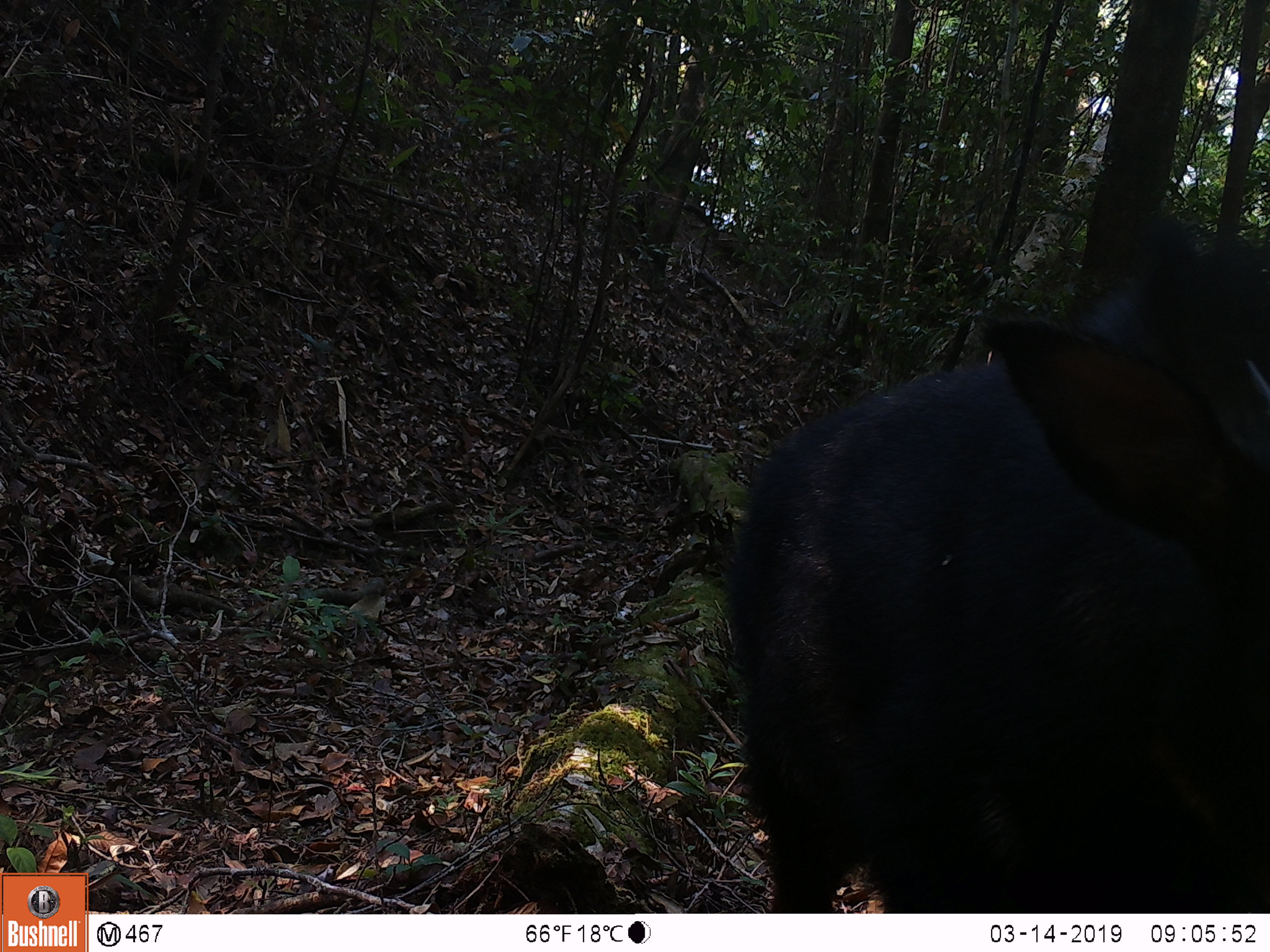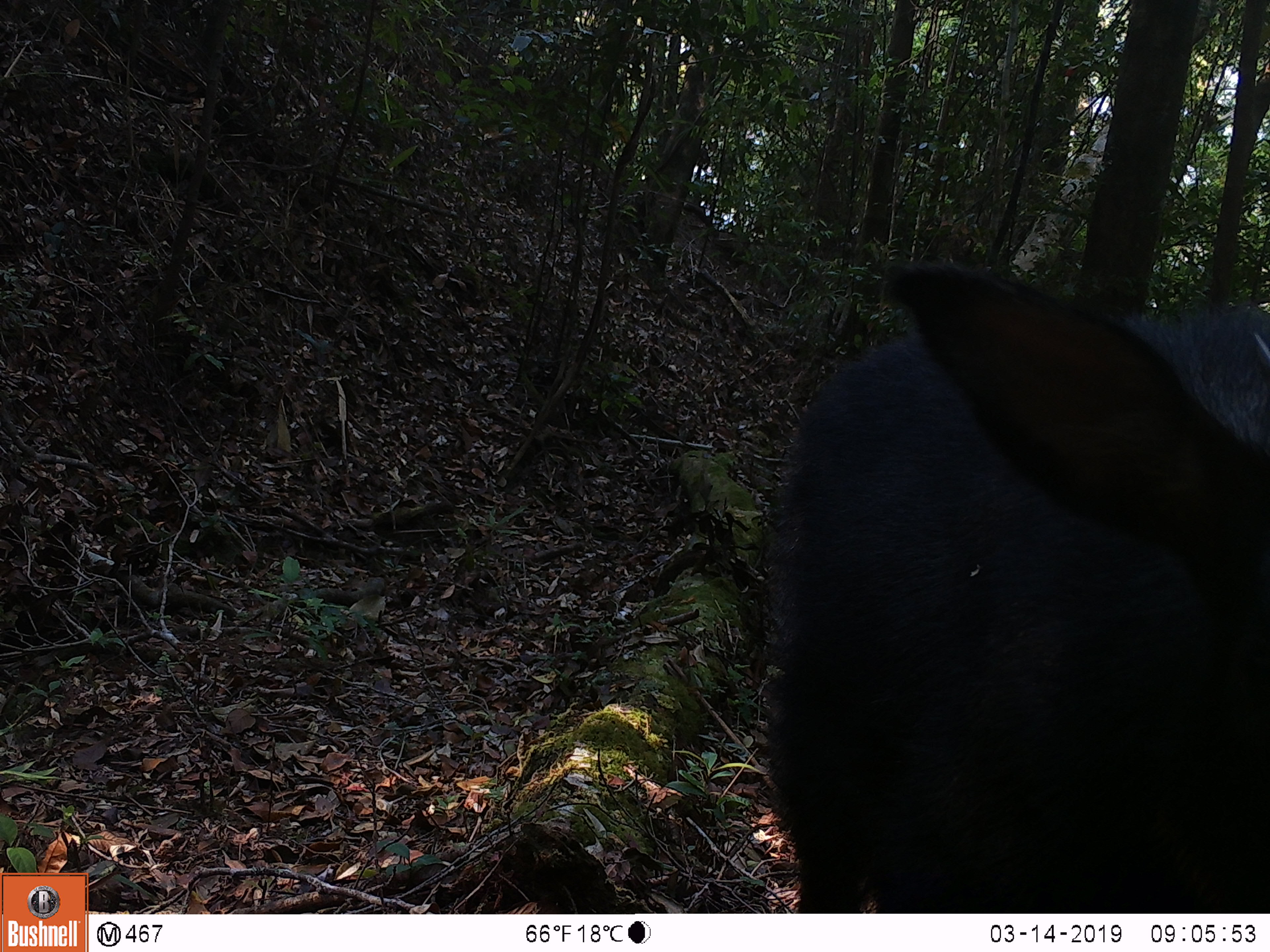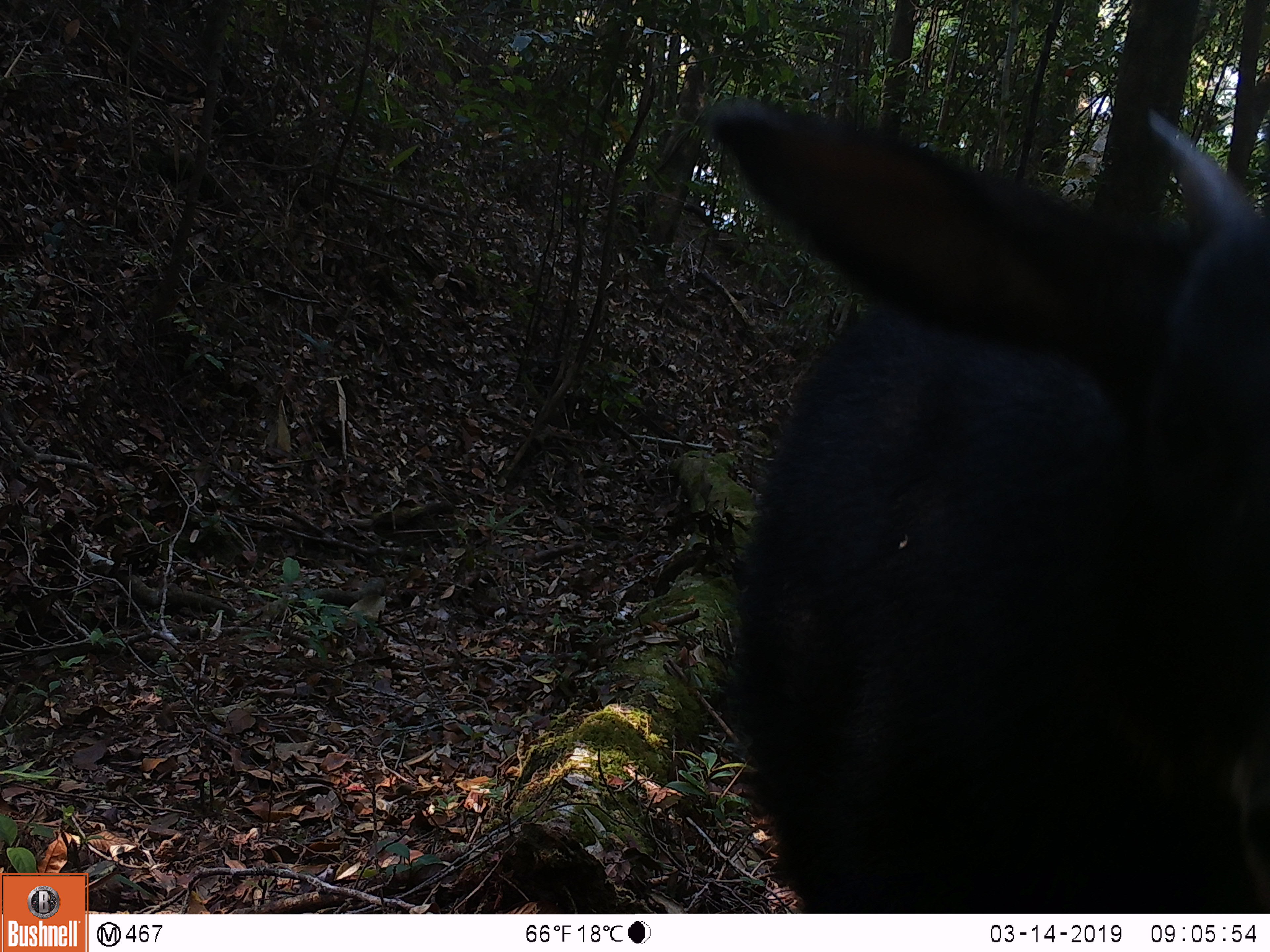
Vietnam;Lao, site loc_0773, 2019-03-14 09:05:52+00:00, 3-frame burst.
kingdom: Animalia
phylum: Chordata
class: Mammalia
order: Artiodactyla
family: Bovidae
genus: Capricornis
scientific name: Capricornis sumatraensis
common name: chinese serow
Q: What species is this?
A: Chinese serow (Capricornis sumatraensis).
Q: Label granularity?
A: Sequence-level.